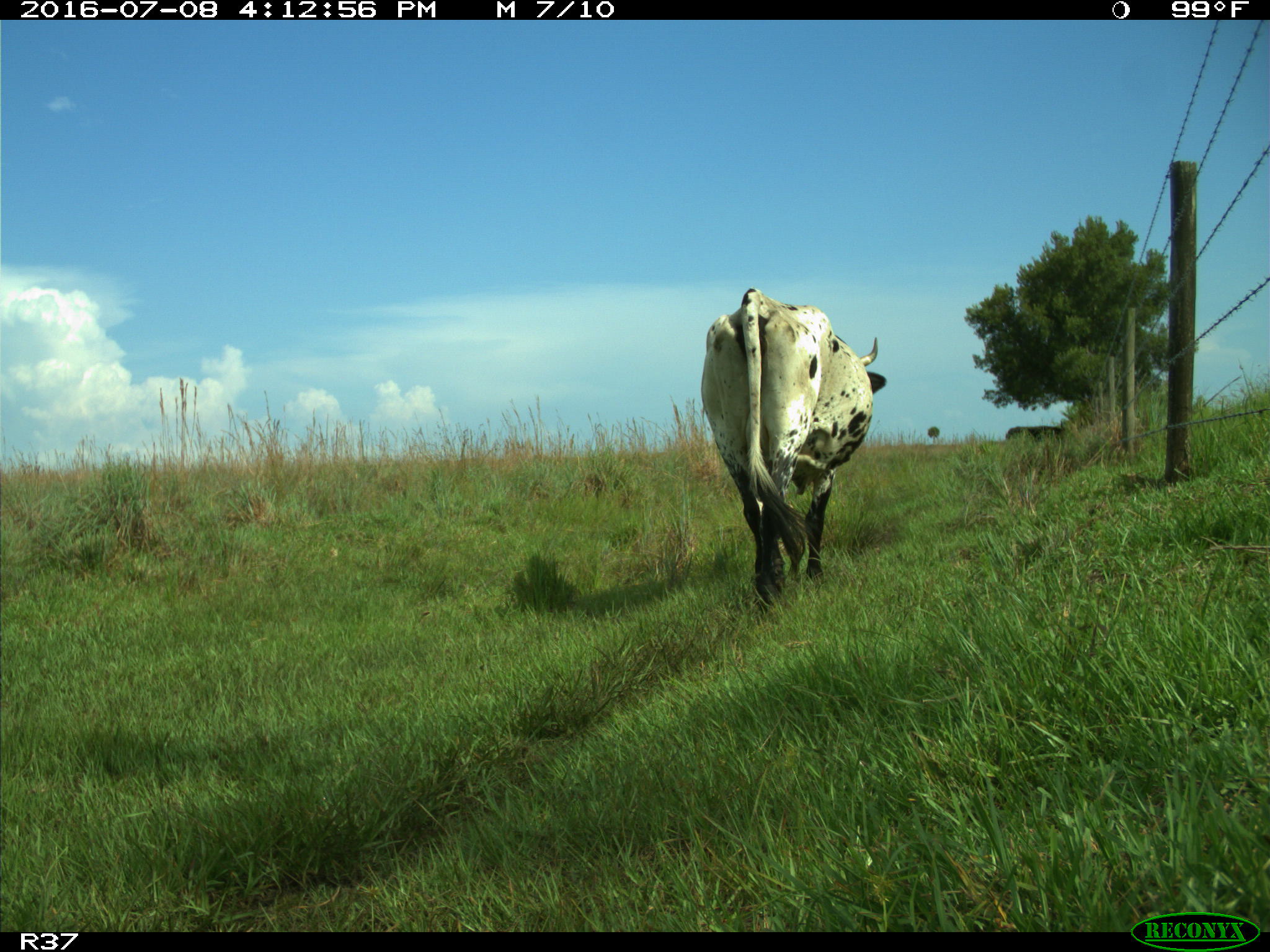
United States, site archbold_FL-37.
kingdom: Animalia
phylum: Chordata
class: Mammalia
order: Artiodactyla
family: Bovidae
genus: Bos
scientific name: Bos taurus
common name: domestic cow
Bos taurus (domestic cow).